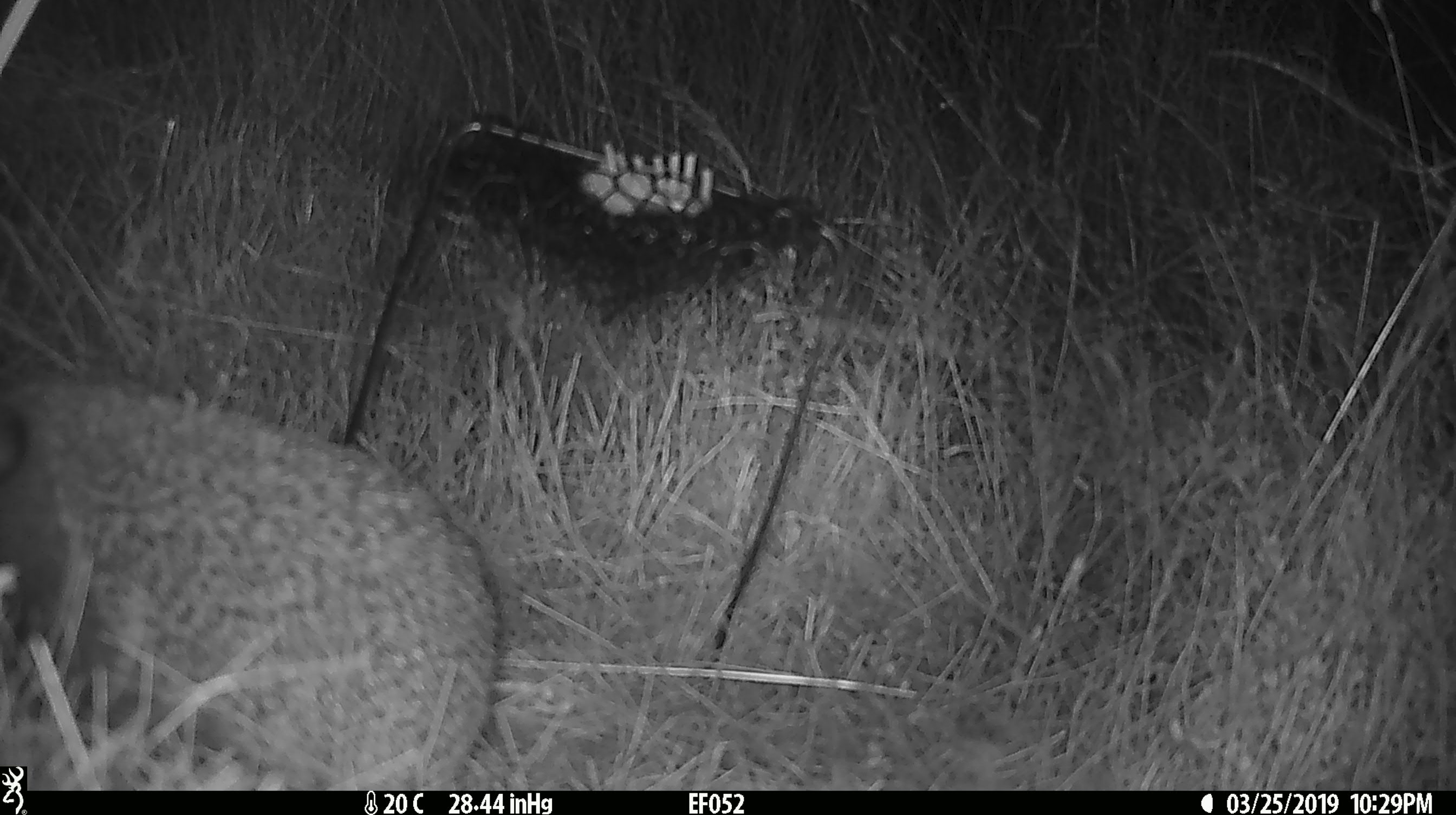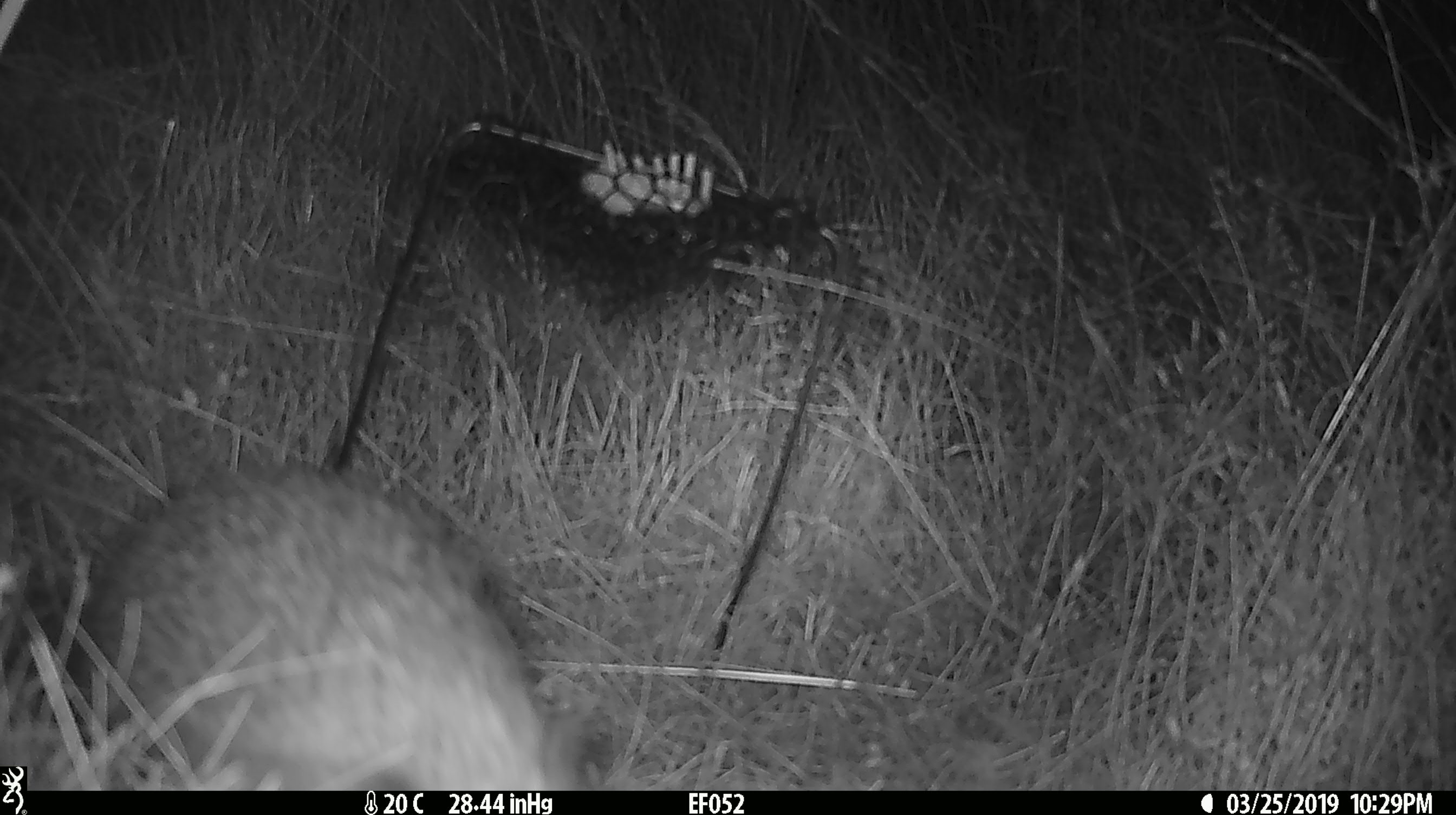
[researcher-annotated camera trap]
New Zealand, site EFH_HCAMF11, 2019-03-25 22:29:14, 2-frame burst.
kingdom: Animalia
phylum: Chordata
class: Mammalia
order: Eulipotyphla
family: Erinaceidae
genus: Erinaceus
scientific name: Erinaceus europaeus europaeus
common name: european hedgehog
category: hedgehog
Hedgehog (european hedgehog) (Erinaceus europaeus europaeus).